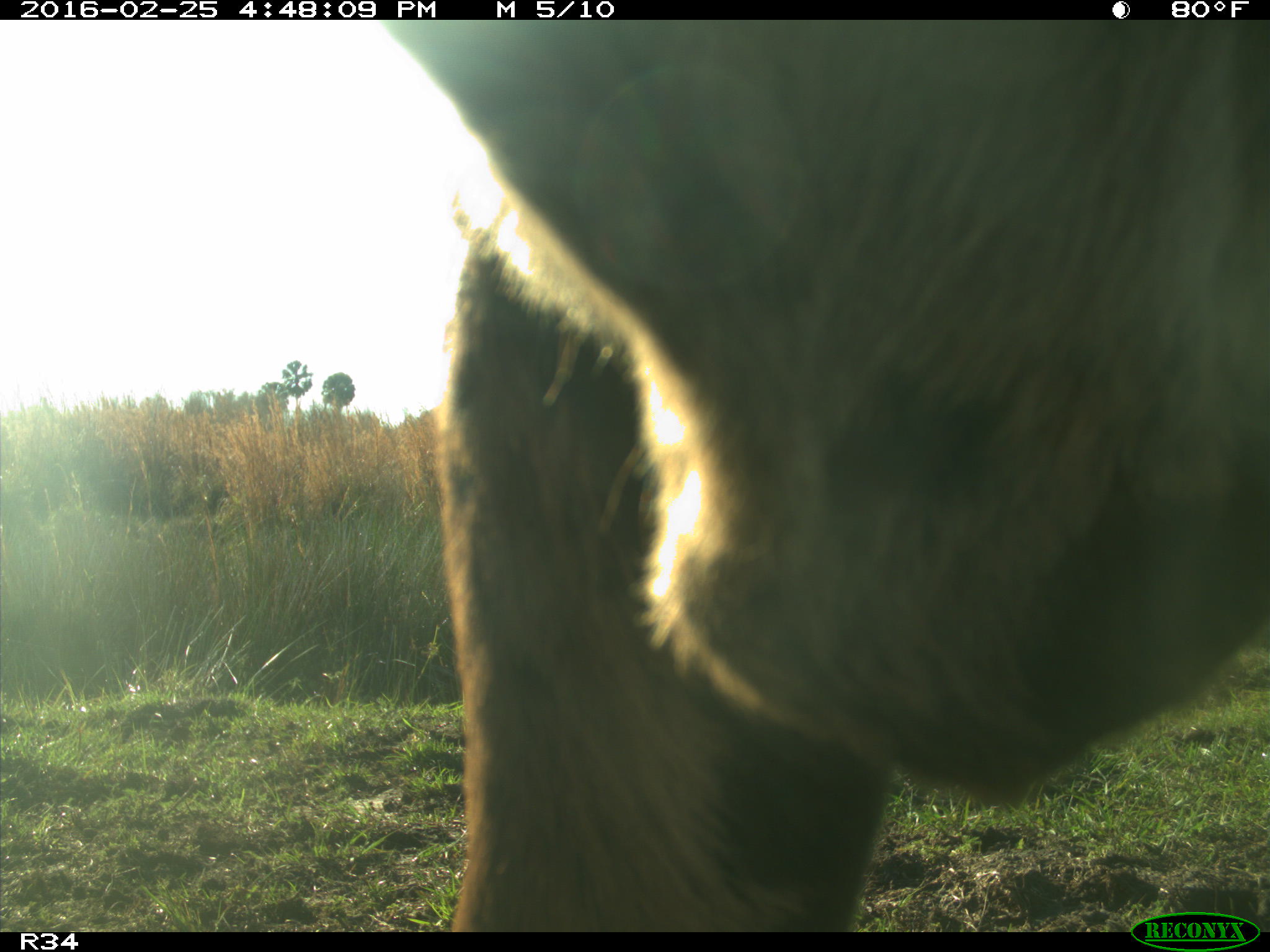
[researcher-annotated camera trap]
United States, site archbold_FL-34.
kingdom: Animalia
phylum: Chordata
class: Mammalia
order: Artiodactyla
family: Bovidae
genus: Bos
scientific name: Bos taurus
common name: domestic cow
Bos taurus (domestic cow).